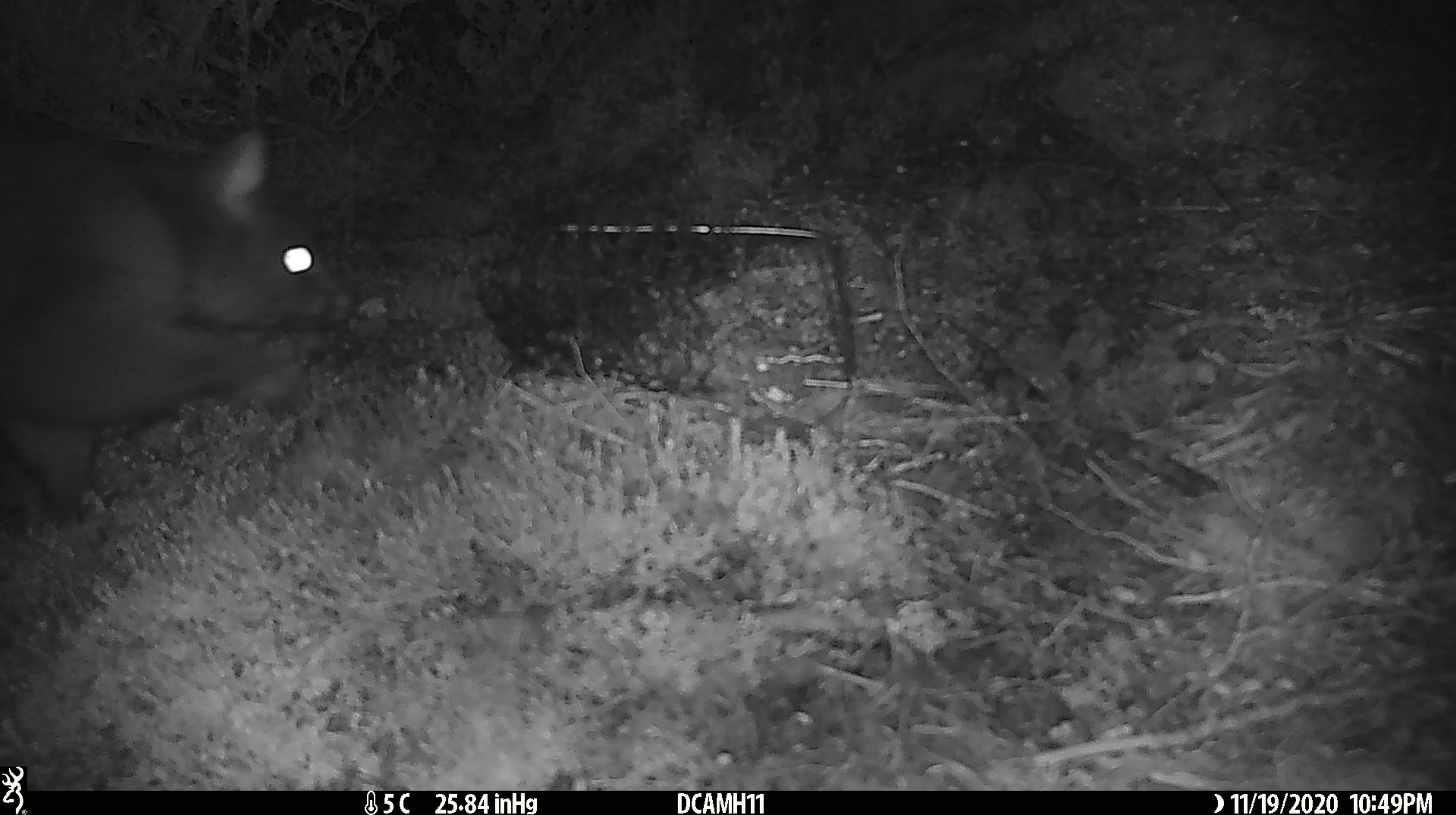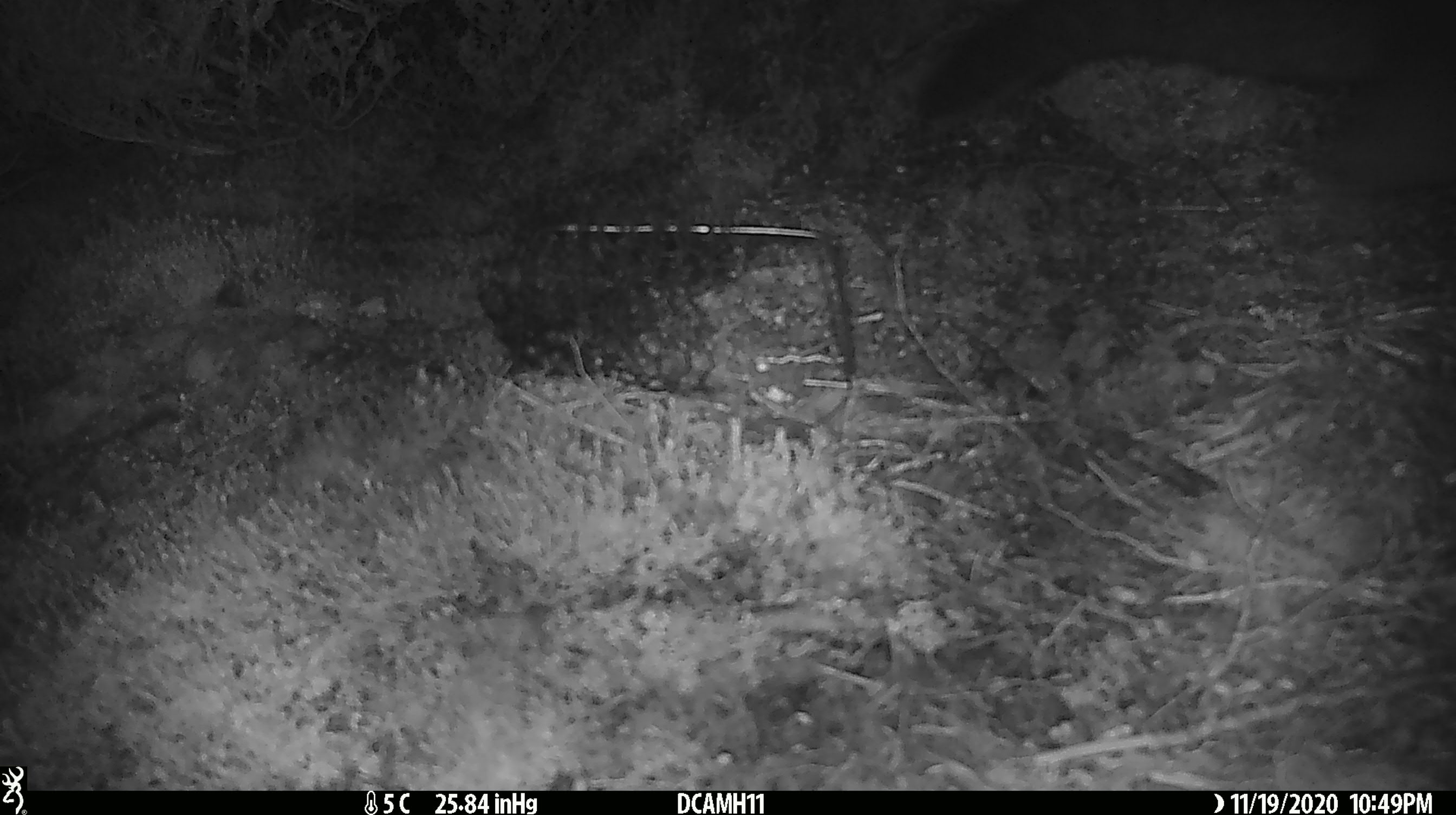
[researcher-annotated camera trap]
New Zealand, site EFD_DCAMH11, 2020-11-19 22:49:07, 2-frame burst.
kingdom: Animalia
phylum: Chordata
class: Mammalia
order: Diprotodontia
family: Phalangeridae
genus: Trichosurus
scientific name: Trichosurus vulpecula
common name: common brushtail possum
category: possum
Possum (common brushtail possum) (Trichosurus vulpecula).